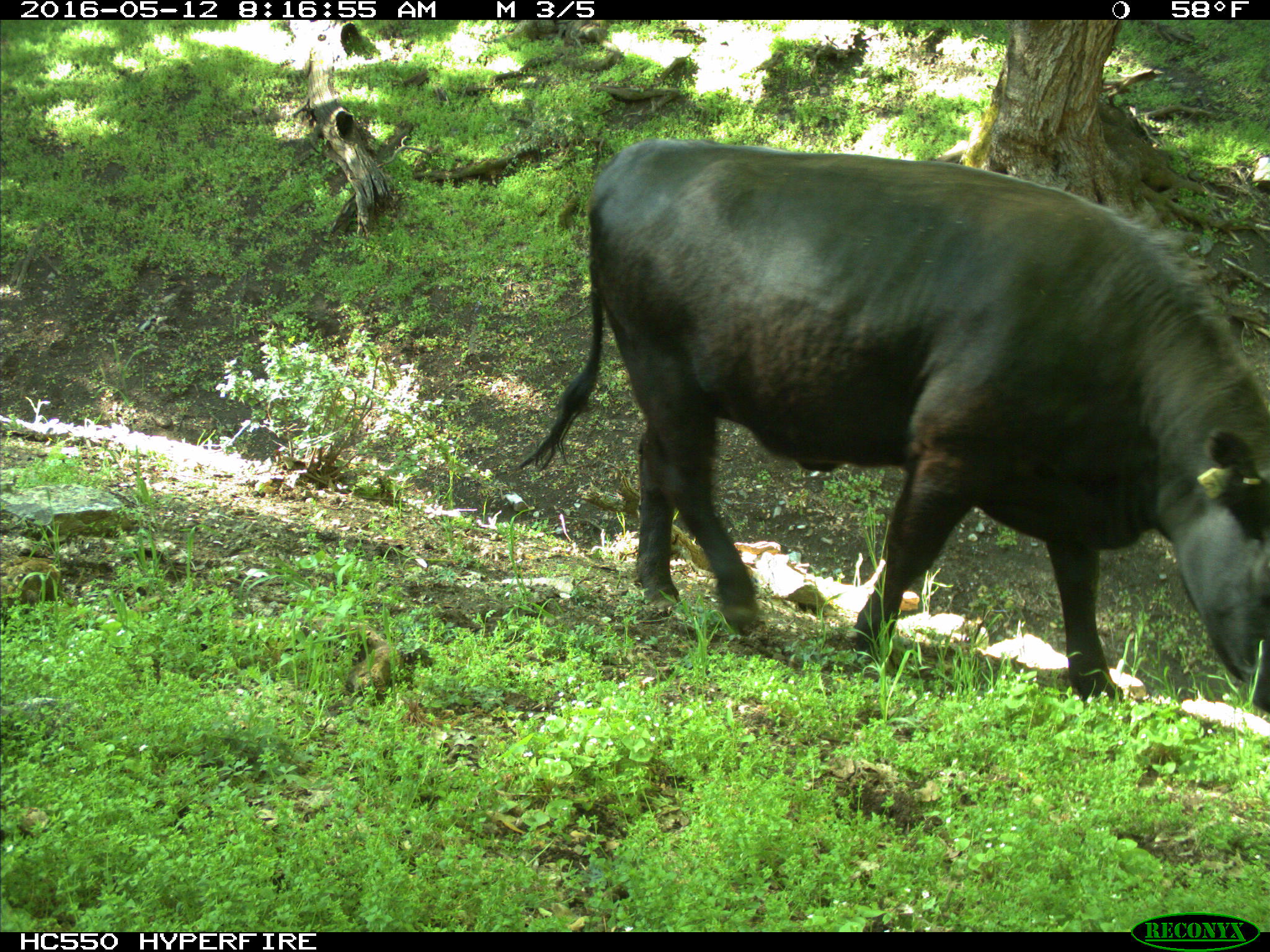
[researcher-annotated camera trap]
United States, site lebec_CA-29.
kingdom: Animalia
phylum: Chordata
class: Mammalia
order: Artiodactyla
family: Bovidae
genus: Bos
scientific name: Bos taurus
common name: domestic cow